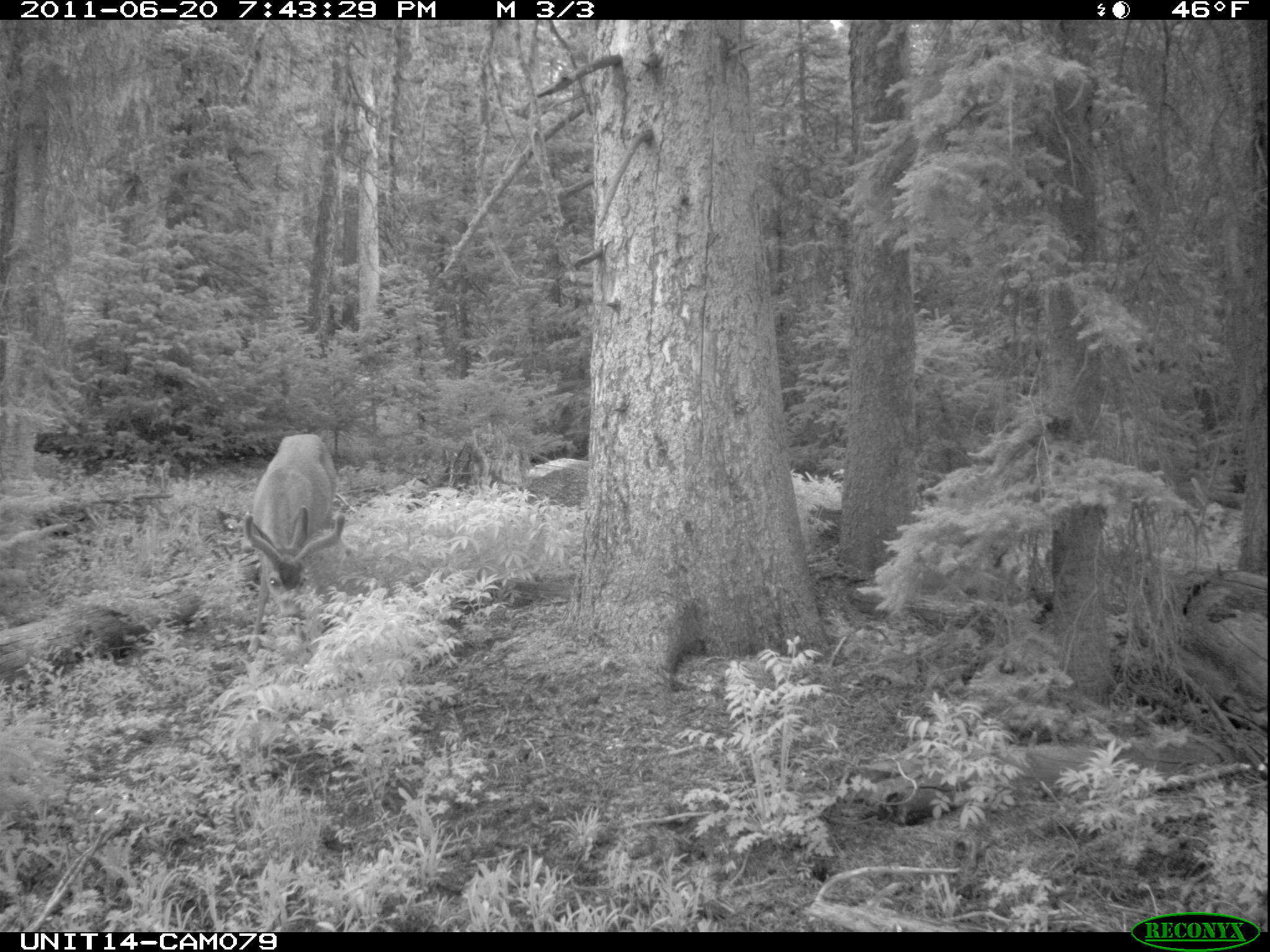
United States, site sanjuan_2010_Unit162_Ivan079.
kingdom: Animalia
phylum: Chordata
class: Mammalia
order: Artiodactyla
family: Cervidae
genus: Odocoileus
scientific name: Odocoileus hemionus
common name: mule deer